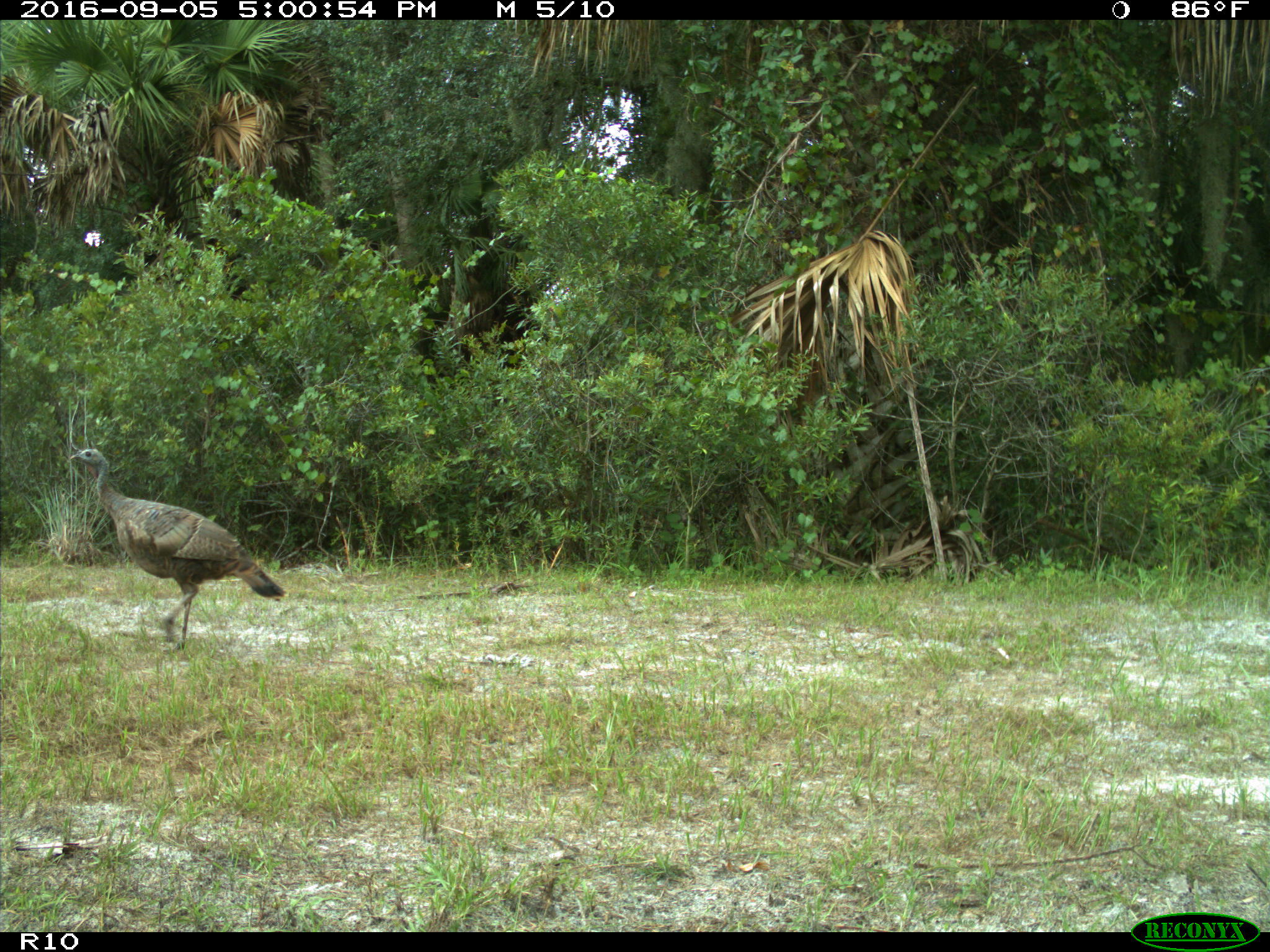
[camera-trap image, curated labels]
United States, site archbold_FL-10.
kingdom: Animalia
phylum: Chordata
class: Aves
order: Galliformes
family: Phasianidae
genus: Meleagris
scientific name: Meleagris gallopavo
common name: wild turkey